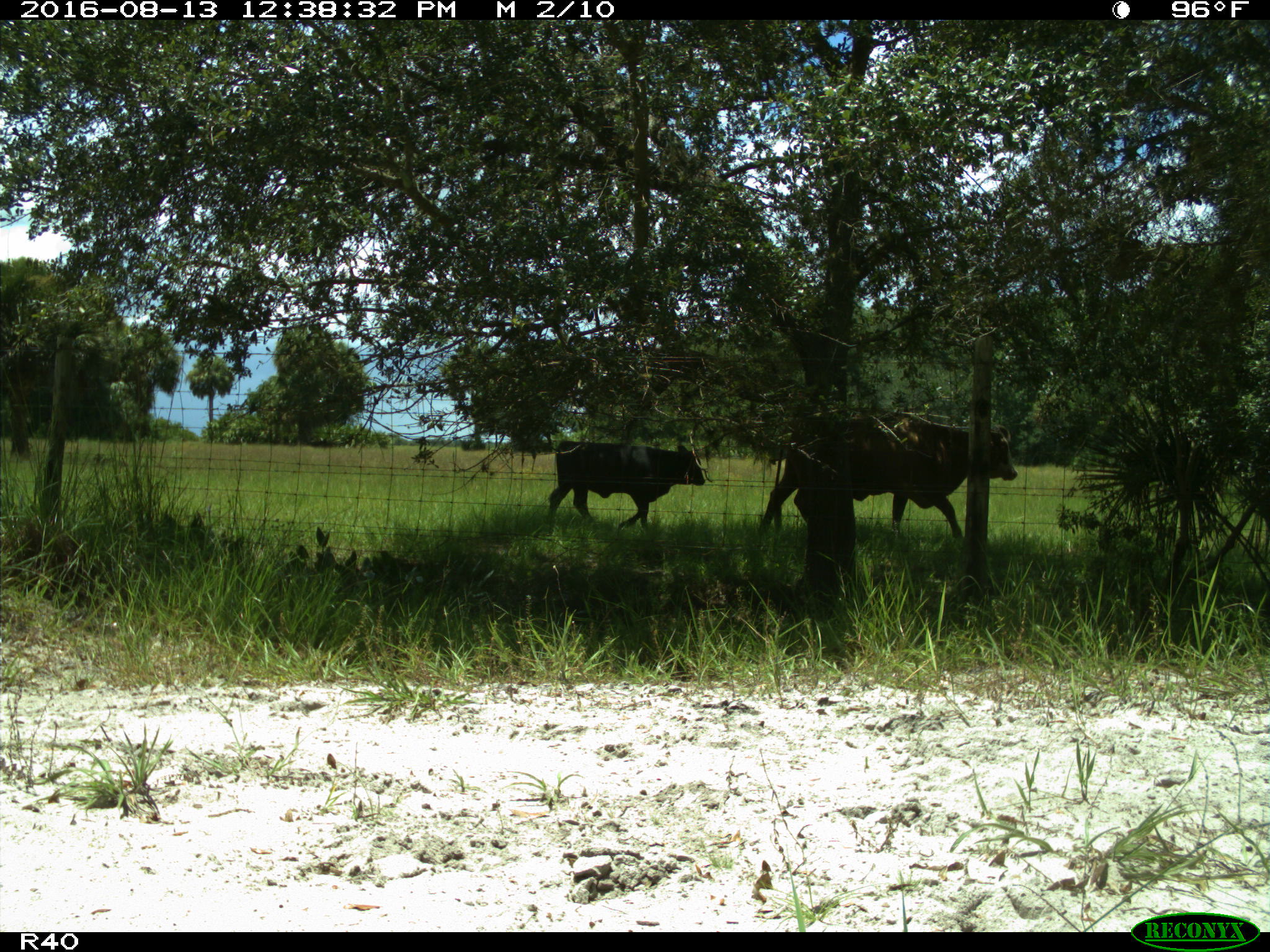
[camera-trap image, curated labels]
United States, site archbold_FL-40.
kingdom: Animalia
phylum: Chordata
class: Mammalia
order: Artiodactyla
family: Bovidae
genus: Bos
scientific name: Bos taurus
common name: domestic cow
Bos taurus (domestic cow).